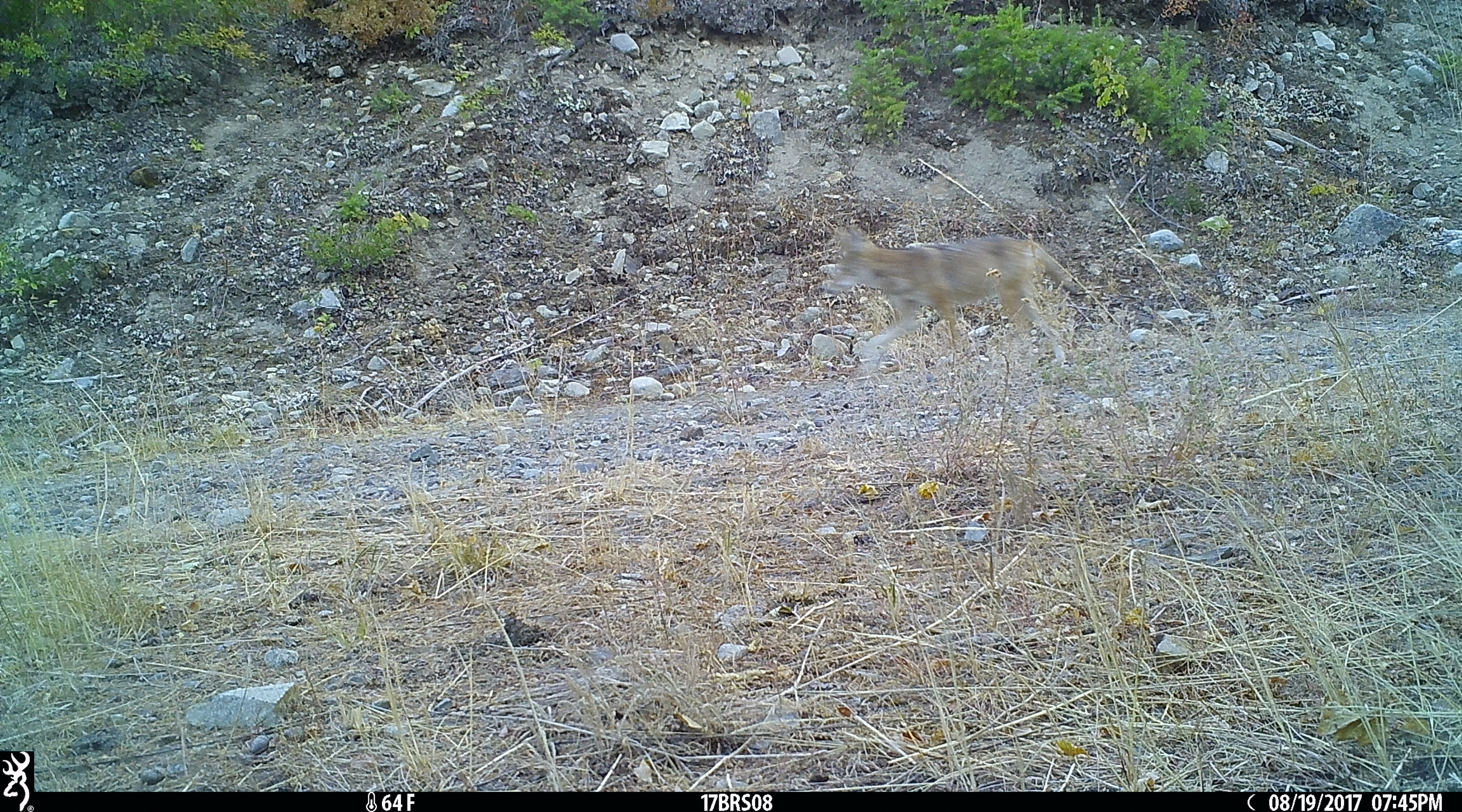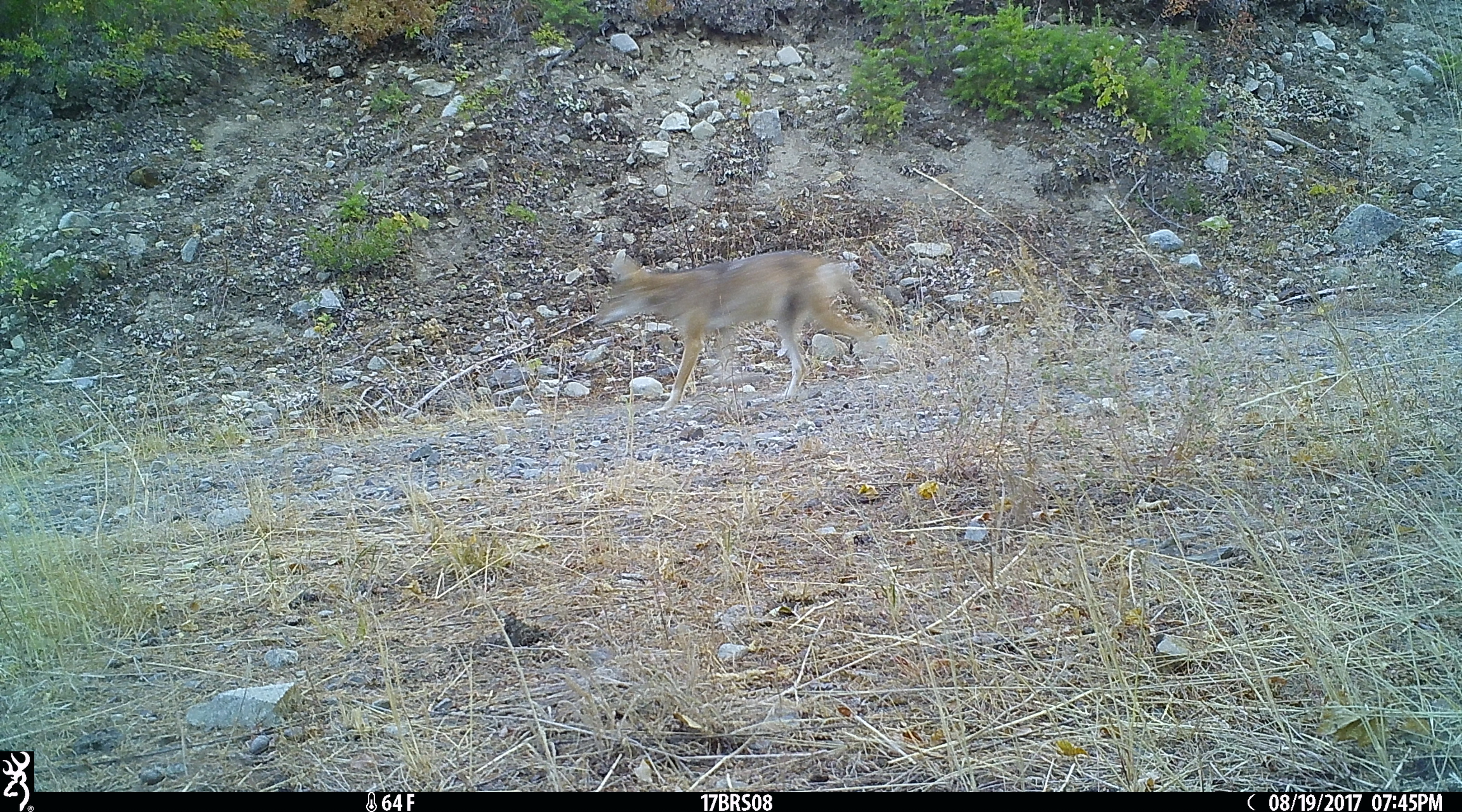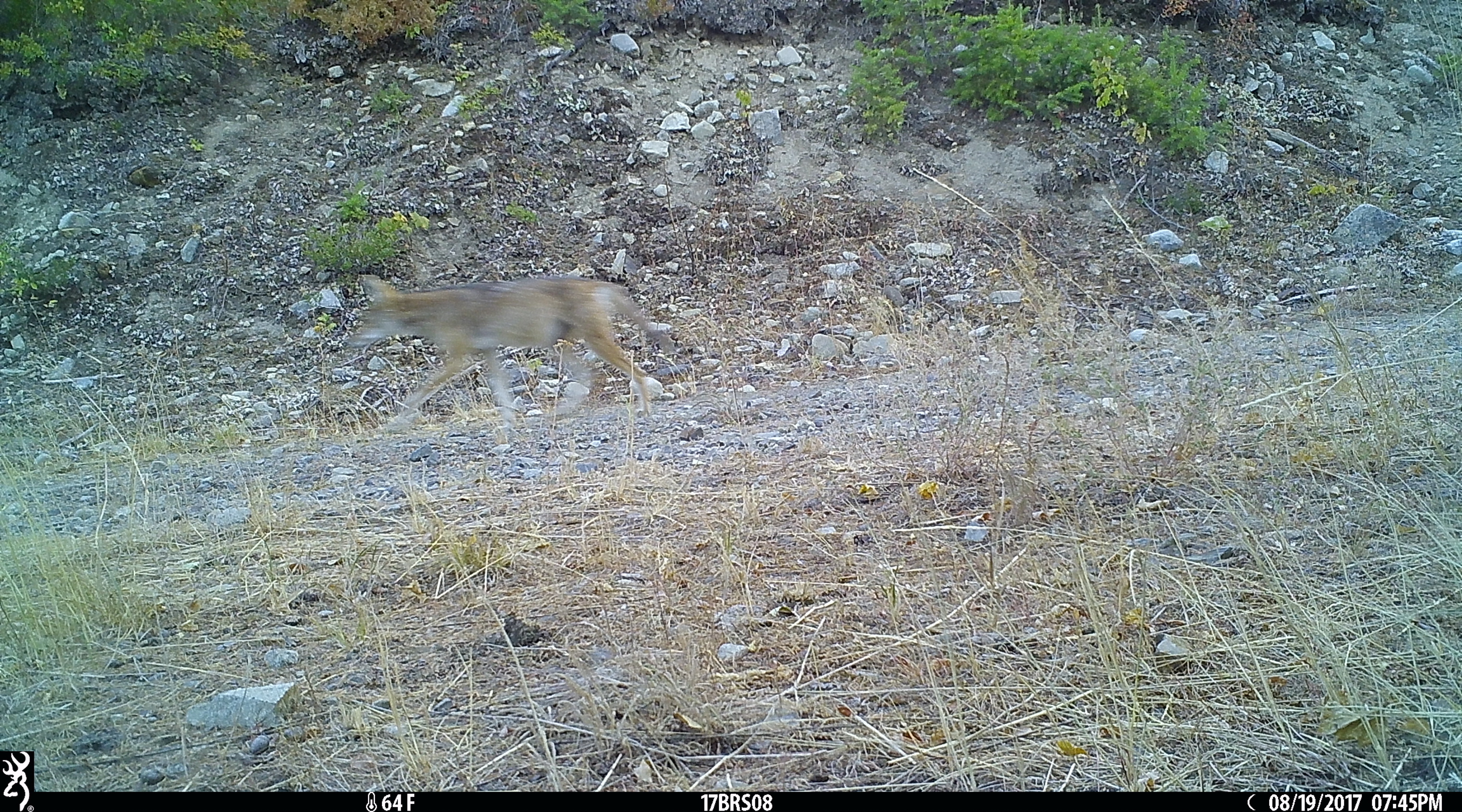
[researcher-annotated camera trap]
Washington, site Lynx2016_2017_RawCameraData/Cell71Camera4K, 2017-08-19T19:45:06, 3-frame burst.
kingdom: Animalia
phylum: Chordata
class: Mammalia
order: Carnivora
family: Canidae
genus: Canis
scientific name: Canis latrans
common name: coyote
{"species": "Canis latrans (coyote)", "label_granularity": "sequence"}